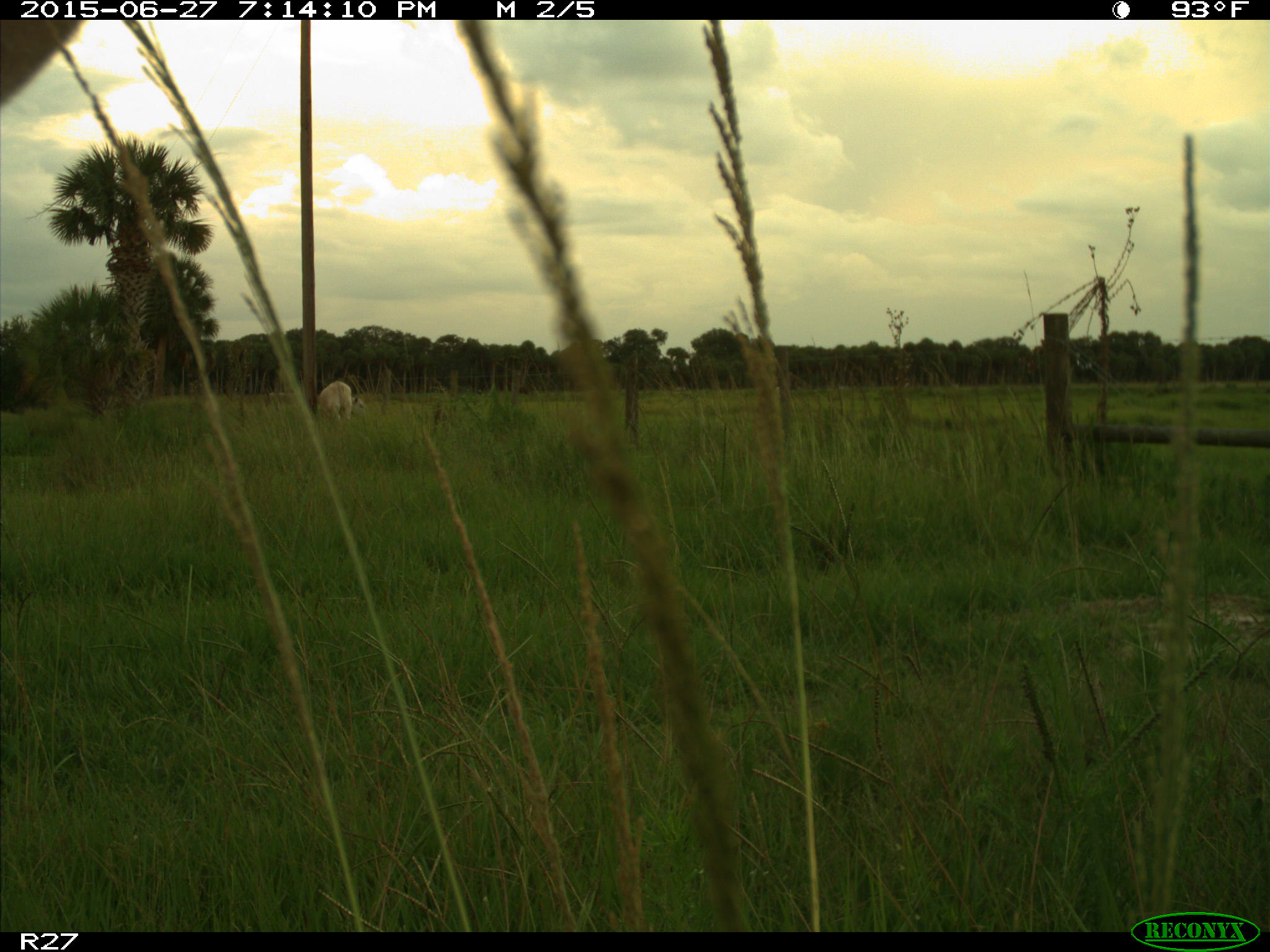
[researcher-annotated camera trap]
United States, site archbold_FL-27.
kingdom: Animalia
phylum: Chordata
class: Mammalia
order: Artiodactyla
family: Bovidae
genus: Bos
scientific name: Bos taurus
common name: domestic cow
Bos taurus (domestic cow).